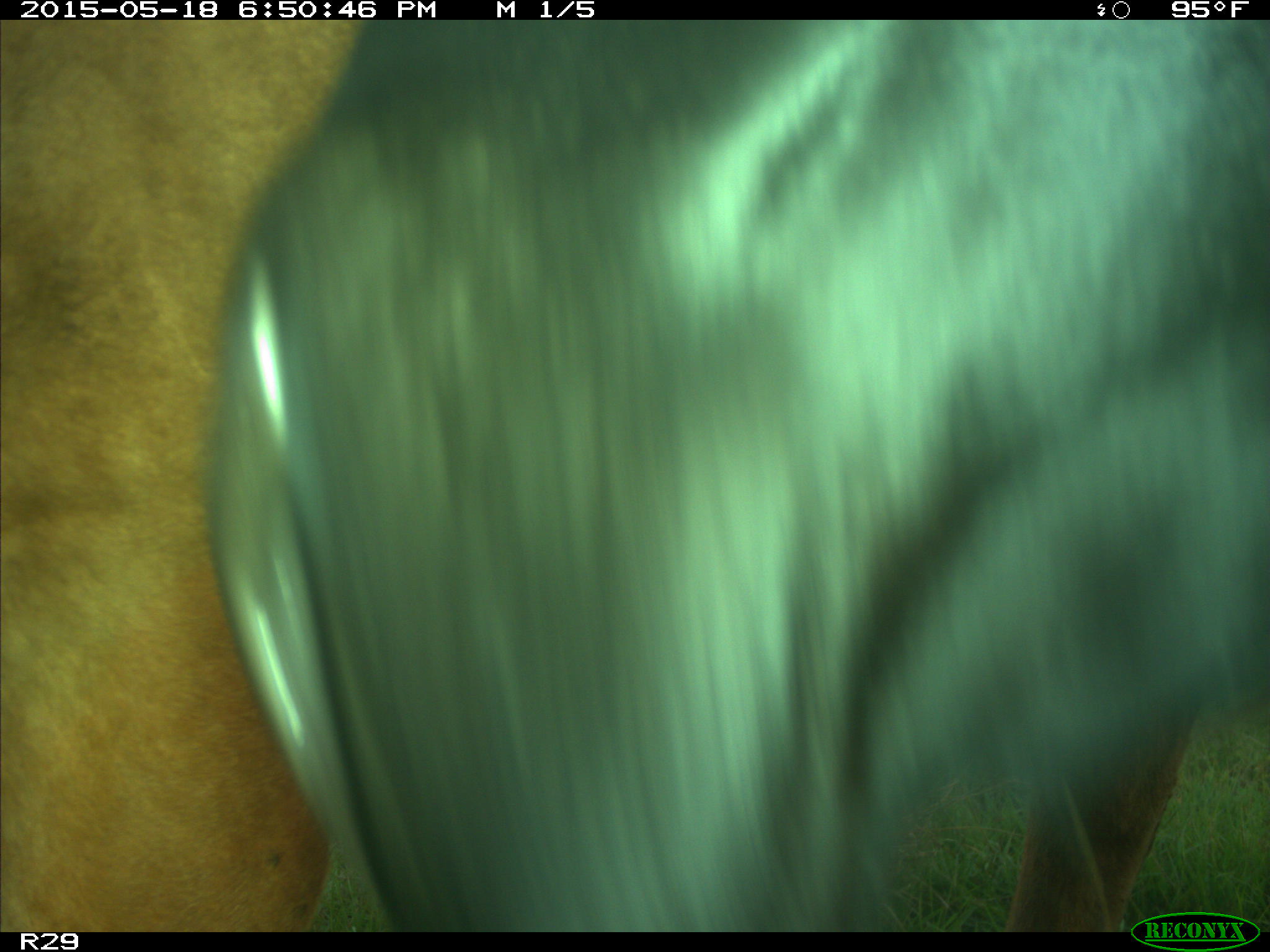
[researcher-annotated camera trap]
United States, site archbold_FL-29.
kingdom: Animalia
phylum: Chordata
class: Mammalia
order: Artiodactyla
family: Bovidae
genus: Bos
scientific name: Bos taurus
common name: domestic cow